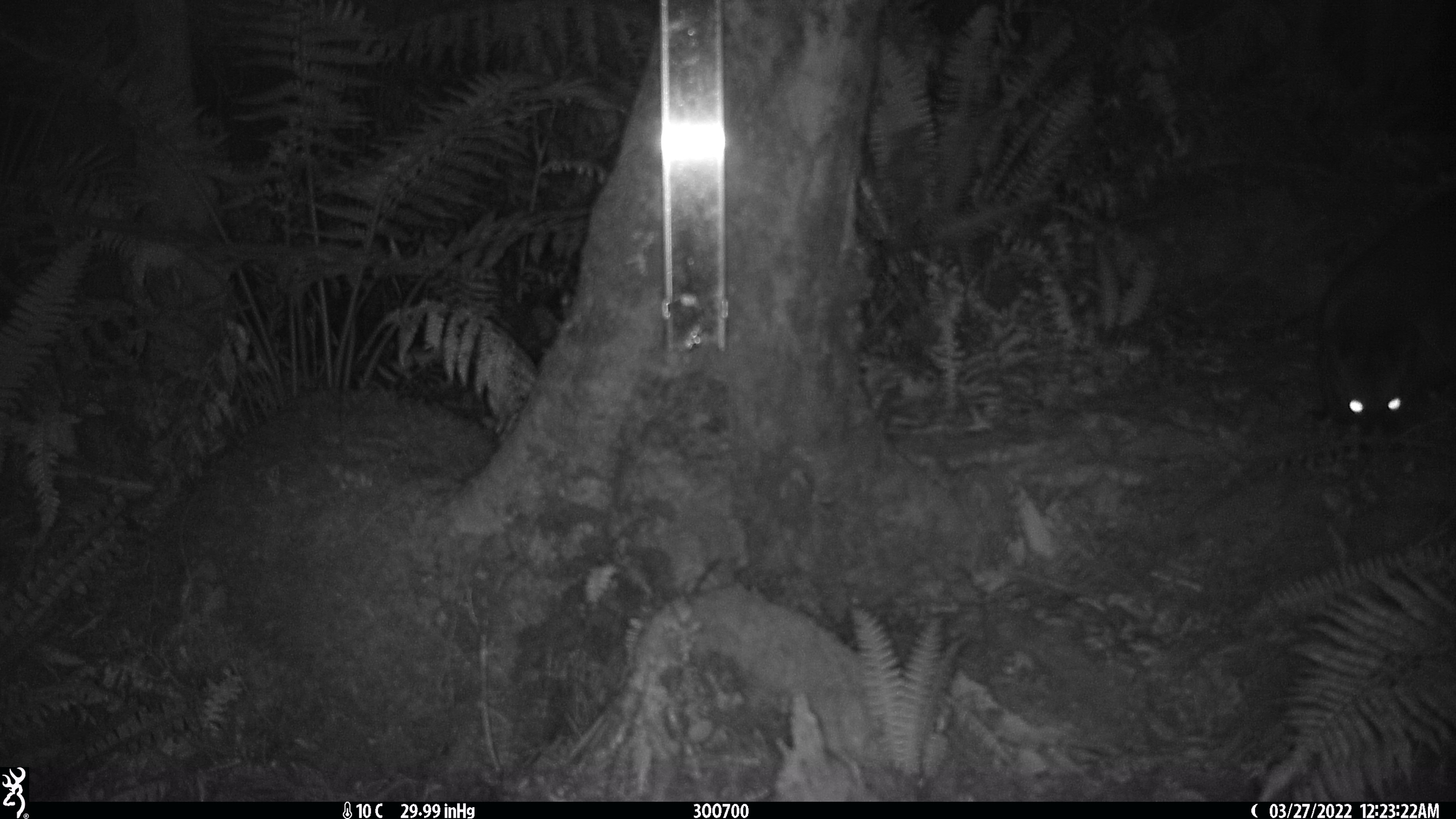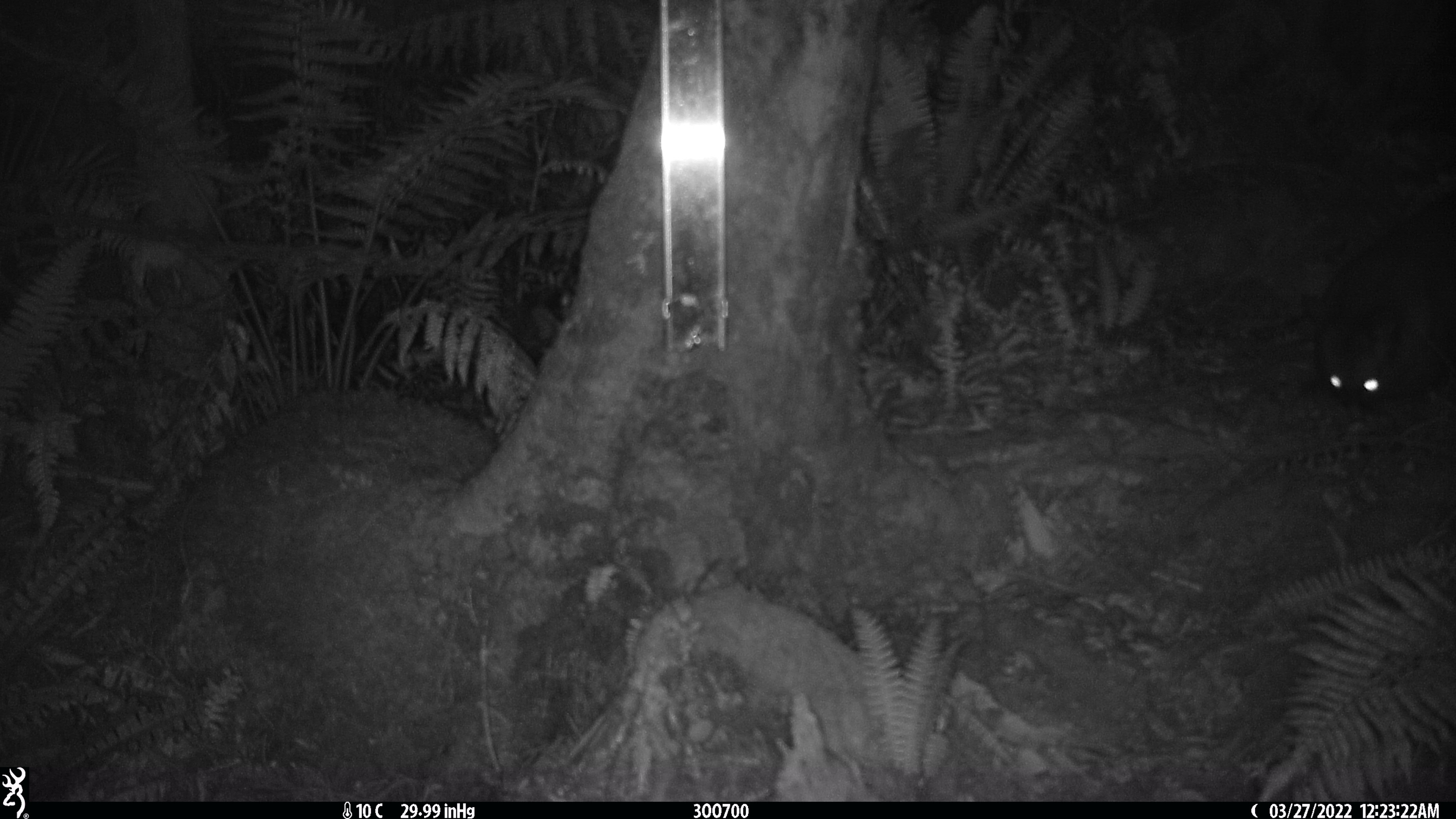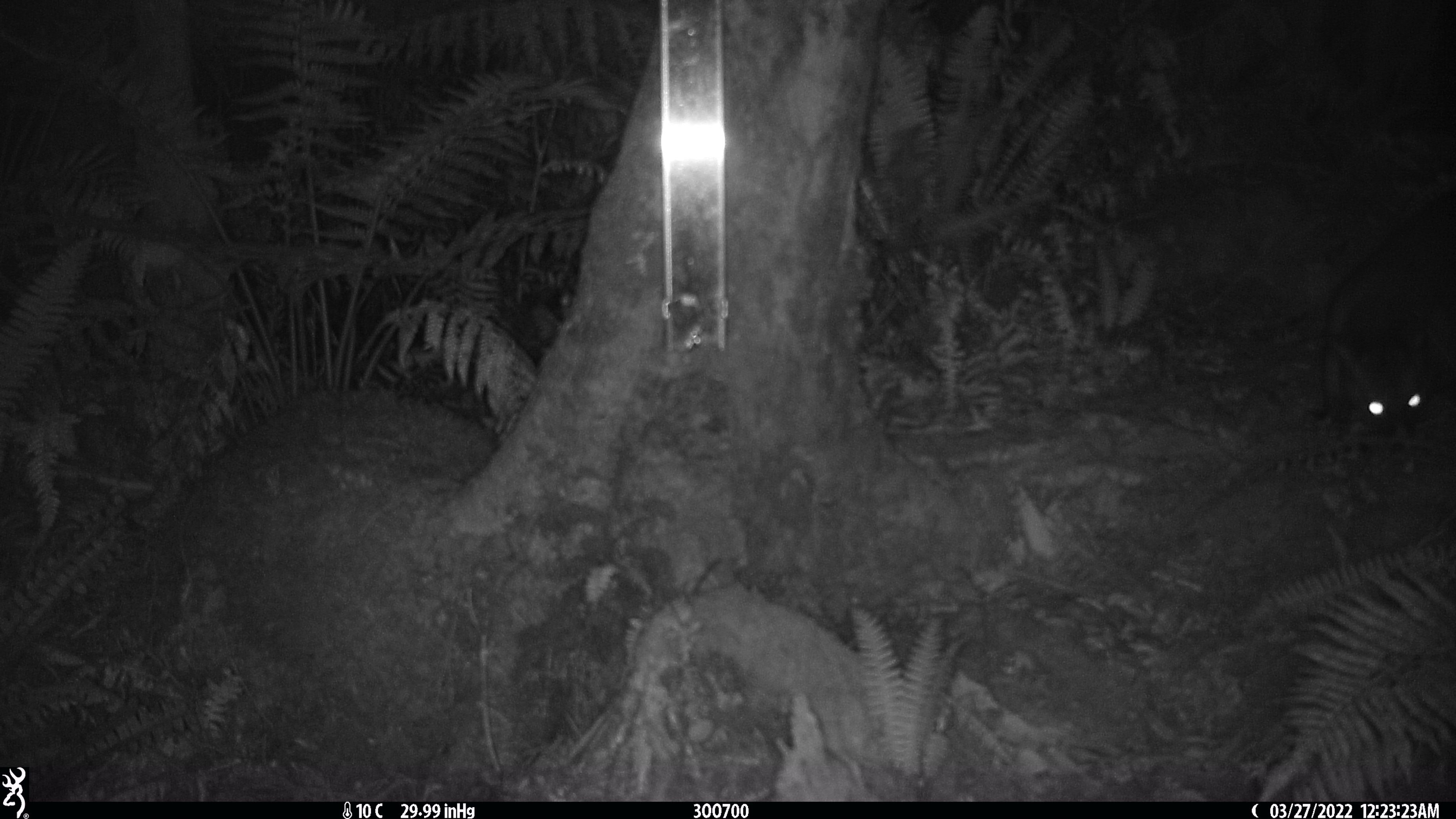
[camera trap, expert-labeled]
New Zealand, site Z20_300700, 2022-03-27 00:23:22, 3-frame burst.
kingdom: Animalia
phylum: Chordata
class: Mammalia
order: Diprotodontia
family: Phalangeridae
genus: Trichosurus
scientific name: Trichosurus vulpecula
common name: common brushtail possum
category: possum